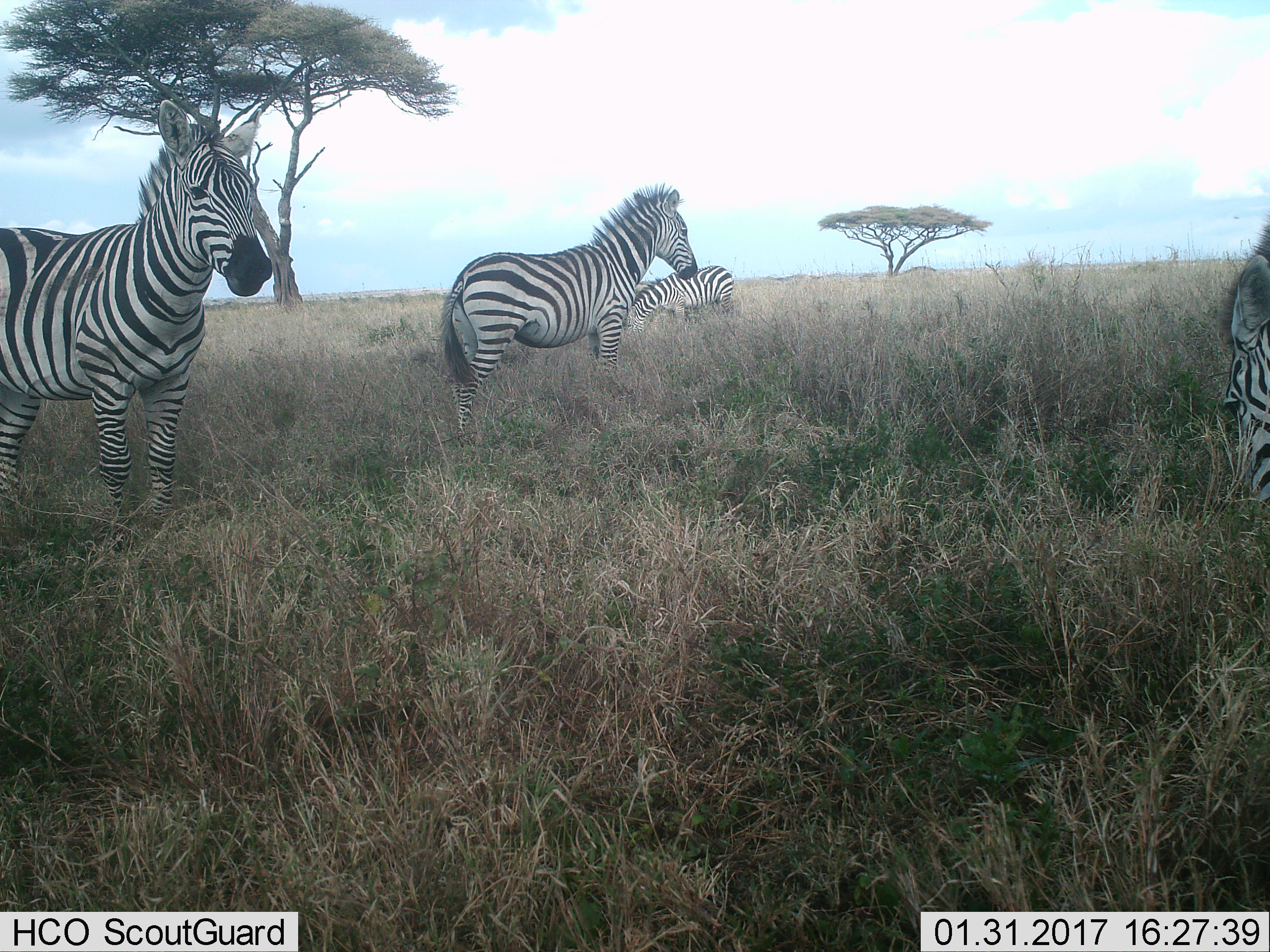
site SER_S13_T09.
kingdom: Animalia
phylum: Chordata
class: Mammalia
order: Perissodactyla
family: Equidae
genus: Equus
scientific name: Equus quagga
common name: plains zebra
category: zebraplains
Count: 4.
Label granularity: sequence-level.